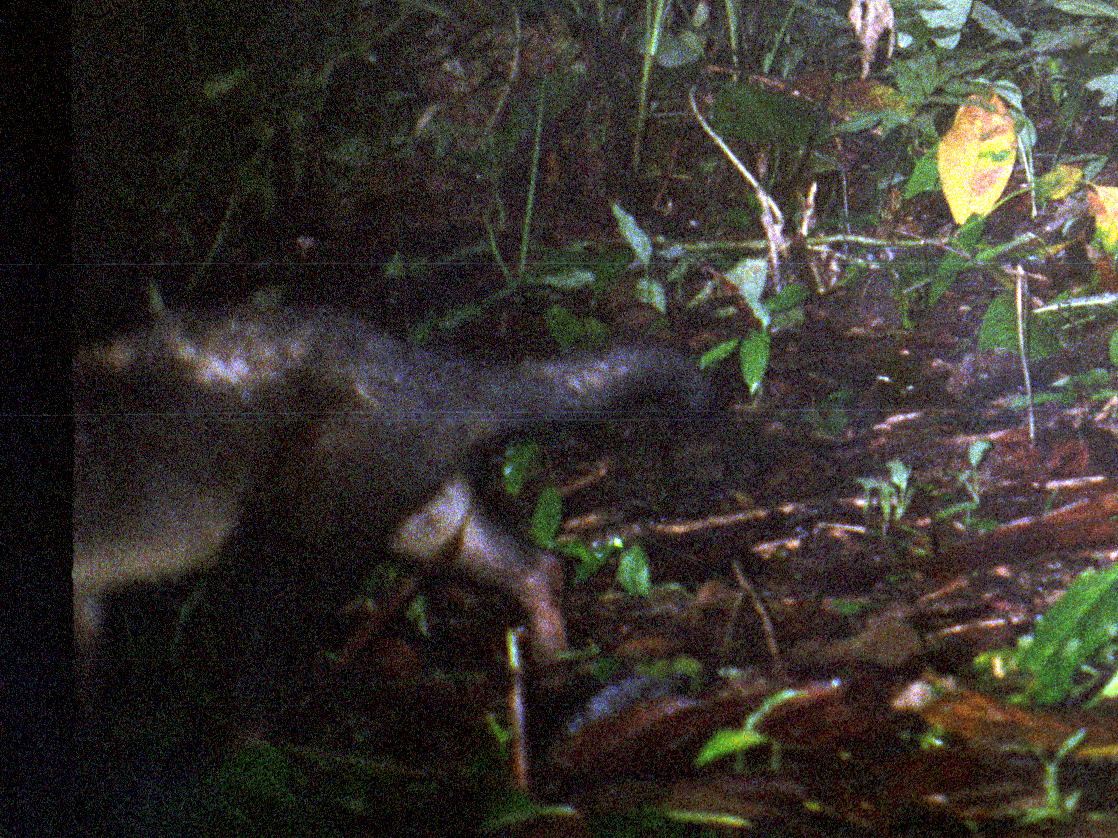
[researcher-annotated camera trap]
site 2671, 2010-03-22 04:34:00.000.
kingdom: Animalia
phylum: Chordata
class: Mammalia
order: Carnivora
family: Procyonidae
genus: Procyon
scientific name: Procyon cancrivorus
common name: crab-eating raccoon